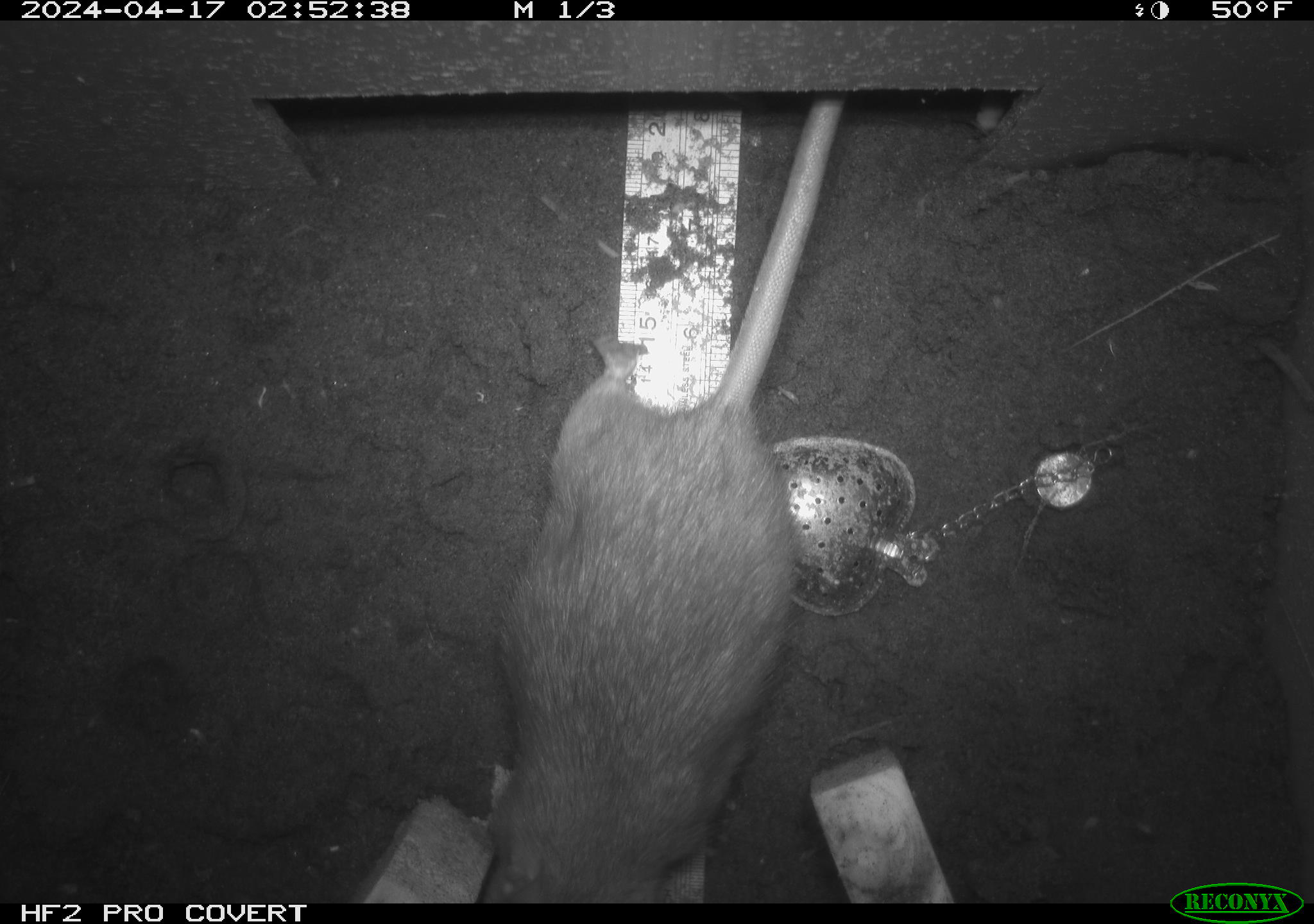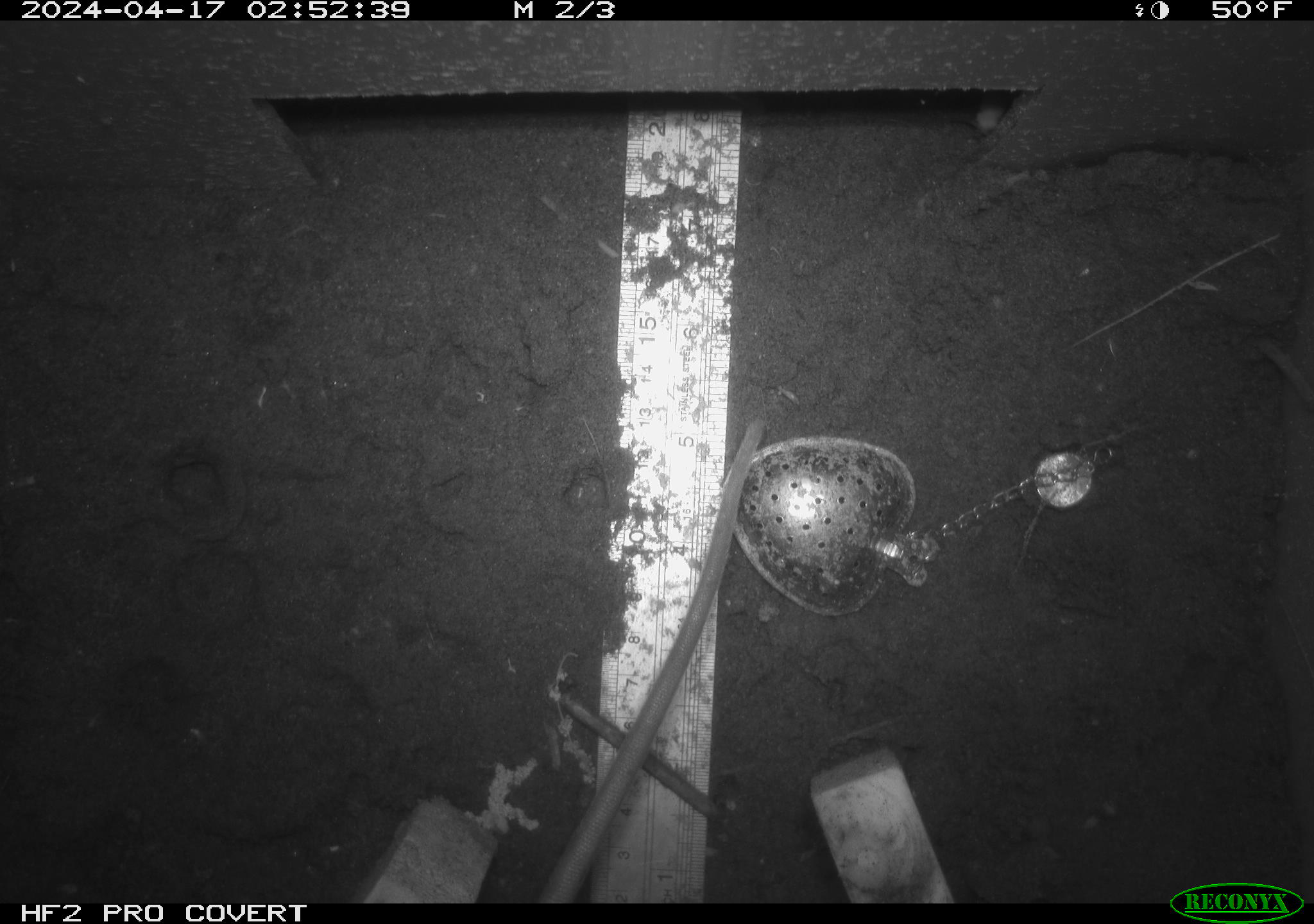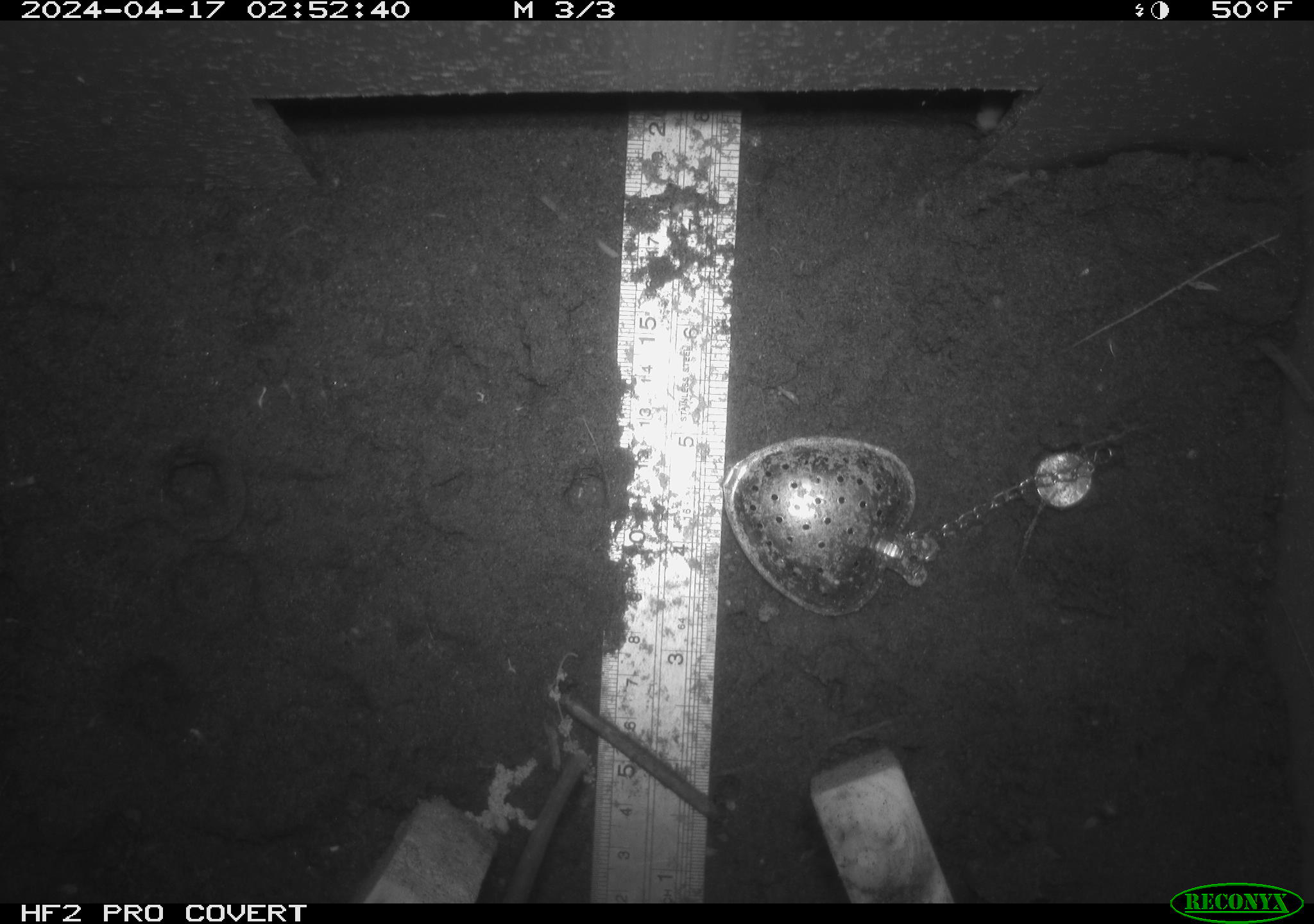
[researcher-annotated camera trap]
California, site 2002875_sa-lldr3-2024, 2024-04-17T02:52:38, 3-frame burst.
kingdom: Animalia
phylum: Chordata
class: Mammalia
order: Rodentia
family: Muridae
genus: Rattus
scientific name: Rattus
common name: rat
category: rattus species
Rattus species (rat) (Rattus).